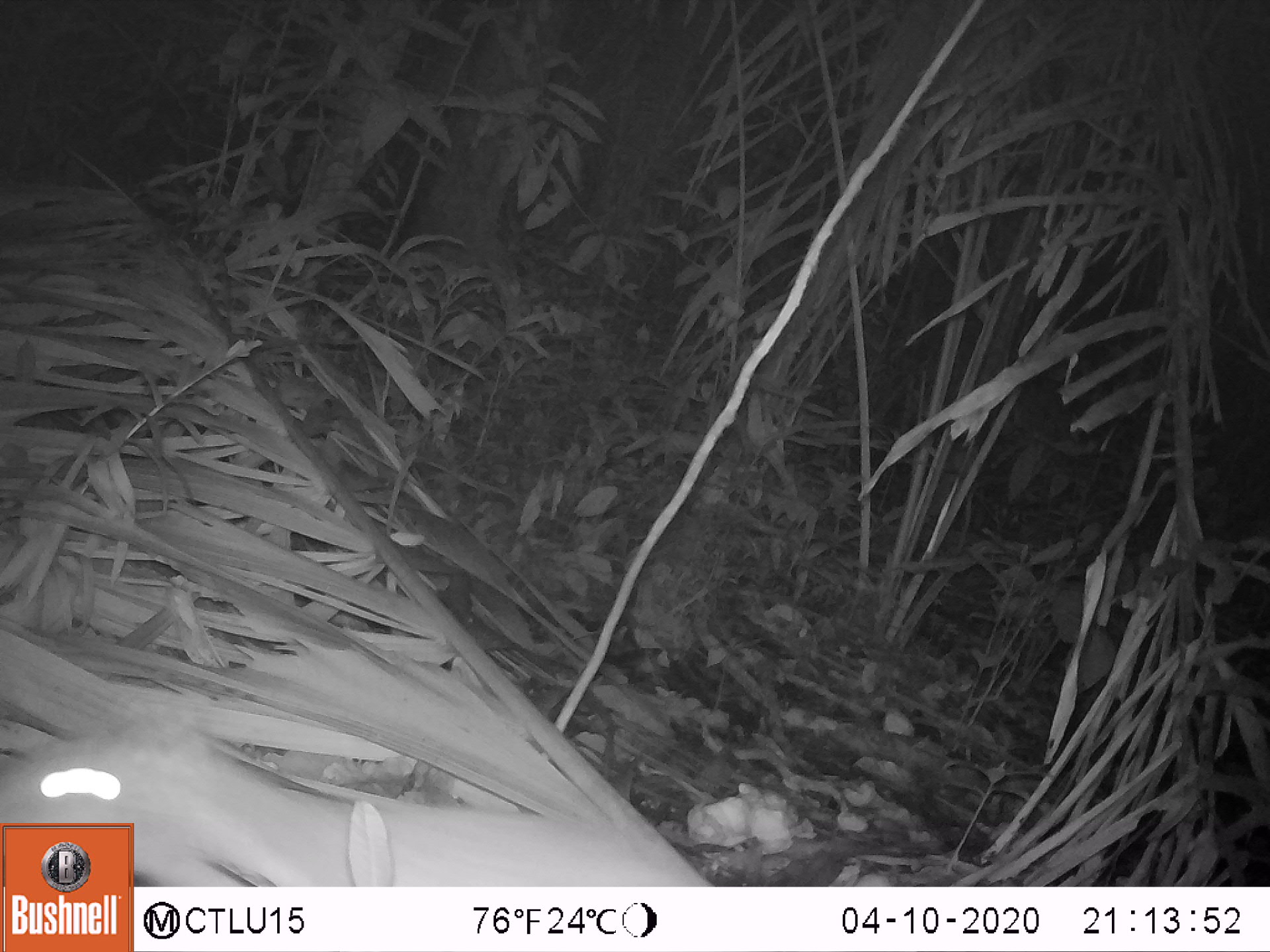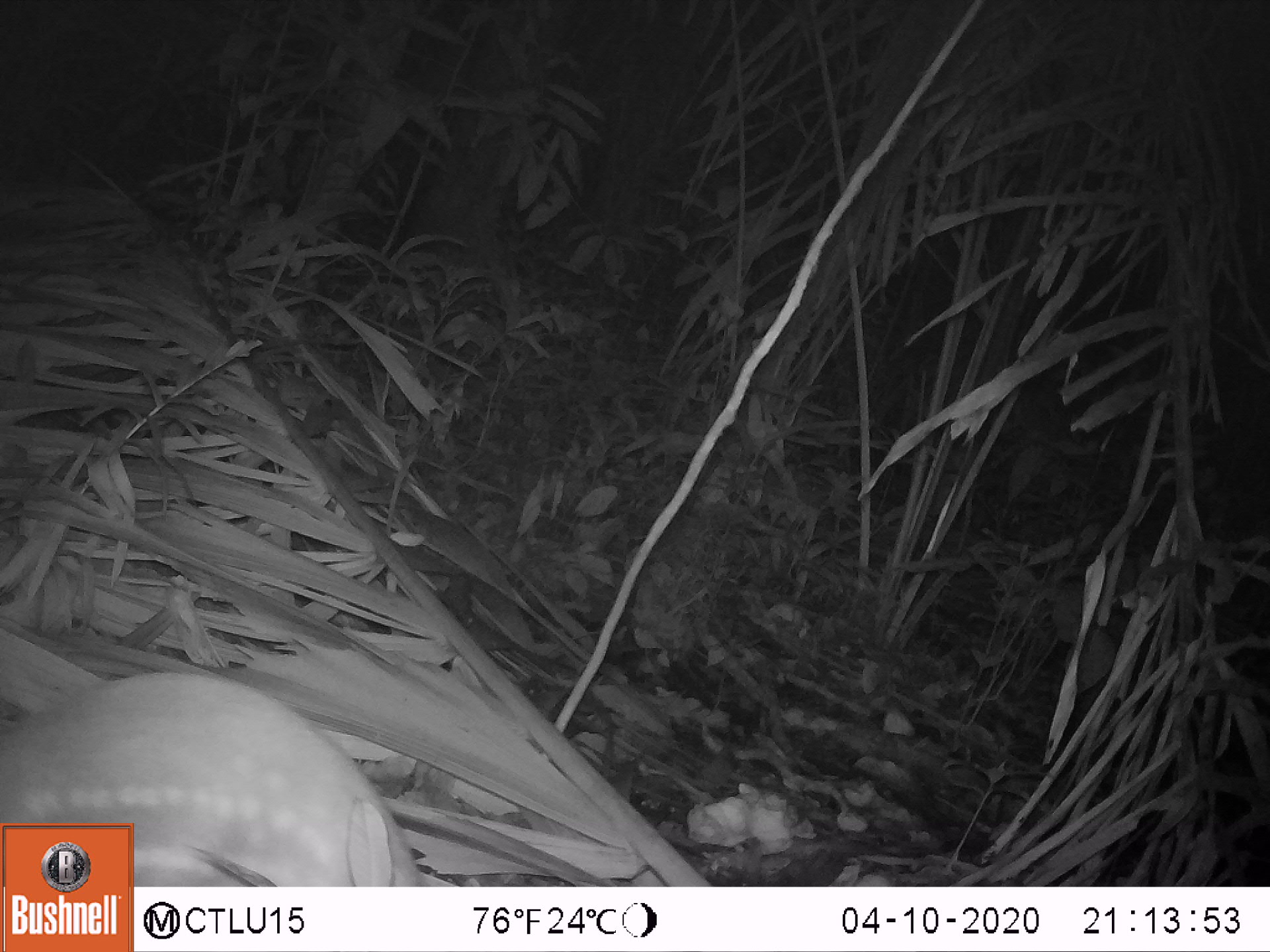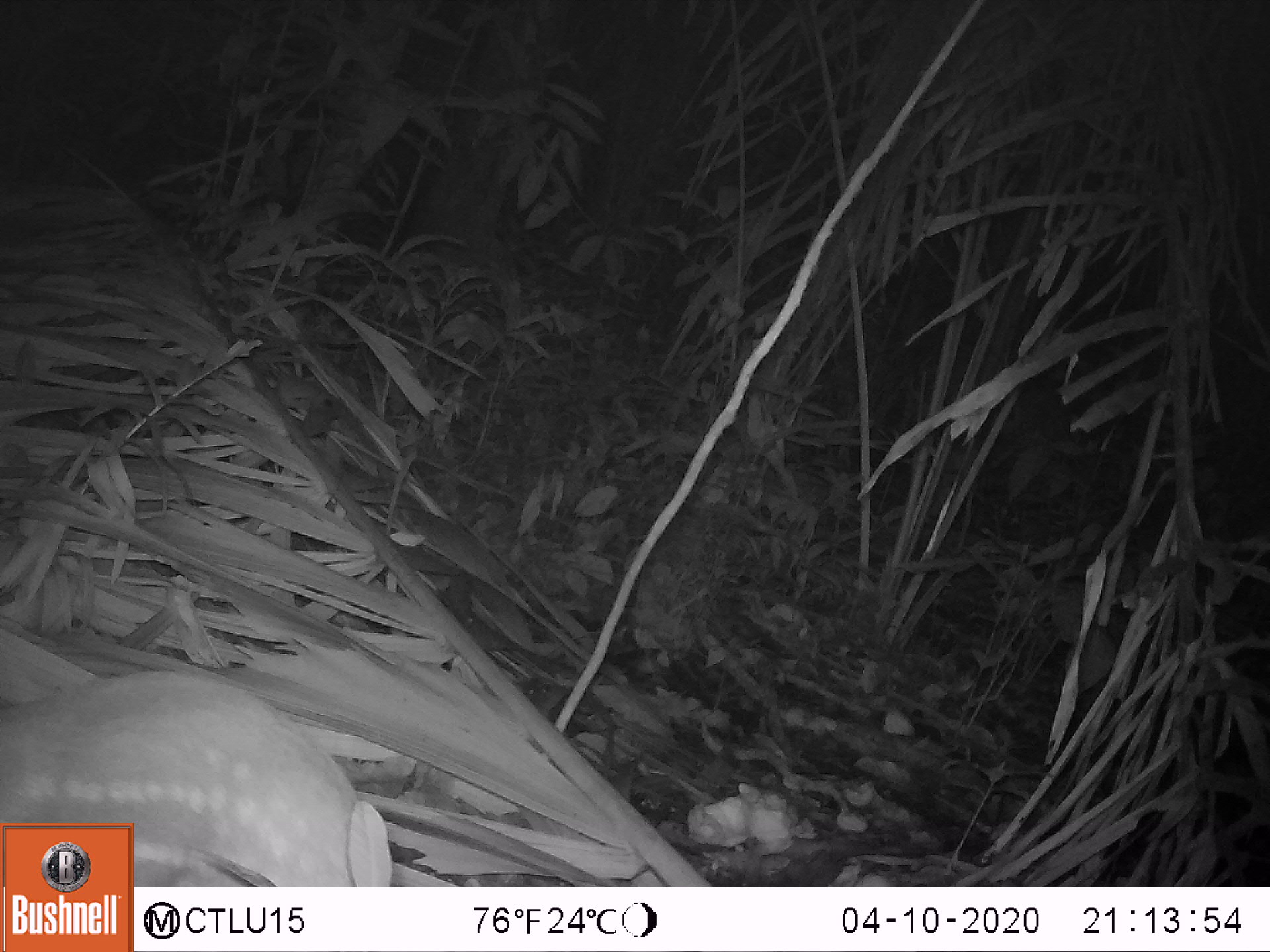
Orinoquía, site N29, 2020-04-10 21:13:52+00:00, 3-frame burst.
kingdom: Animalia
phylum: Chordata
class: Mammalia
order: Rodentia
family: Cuniculidae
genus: Cuniculus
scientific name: Cuniculus paca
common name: spotted paca